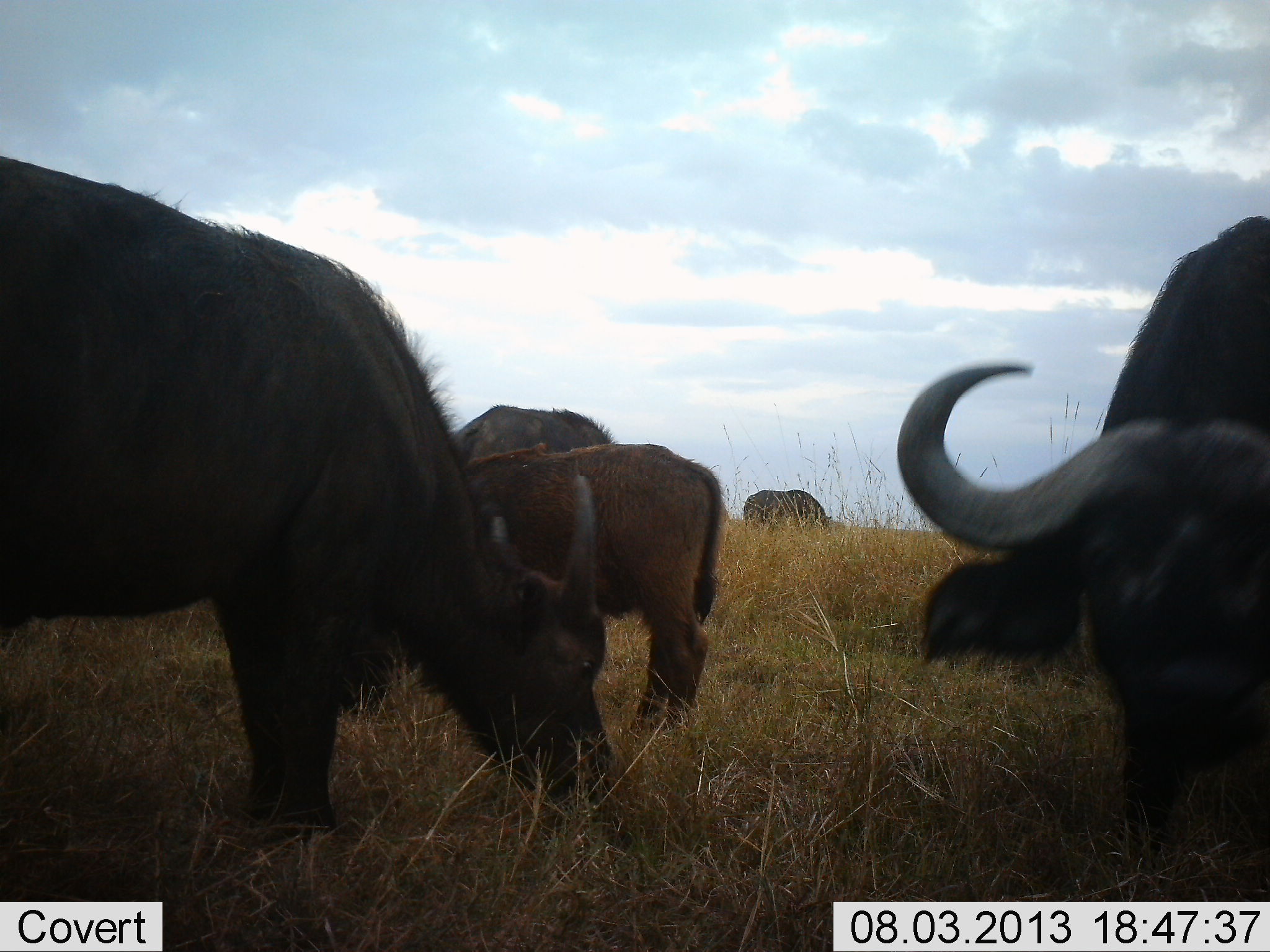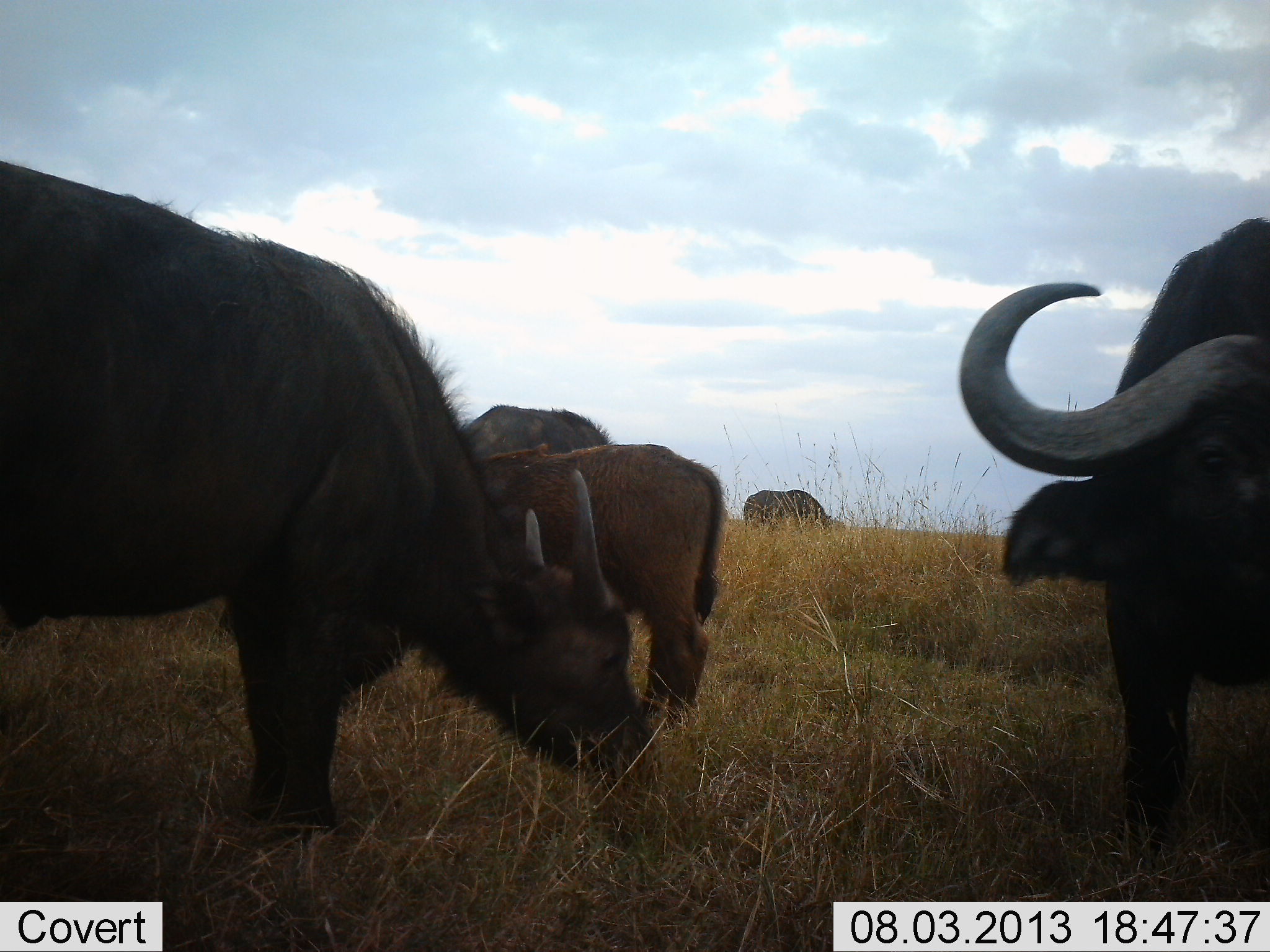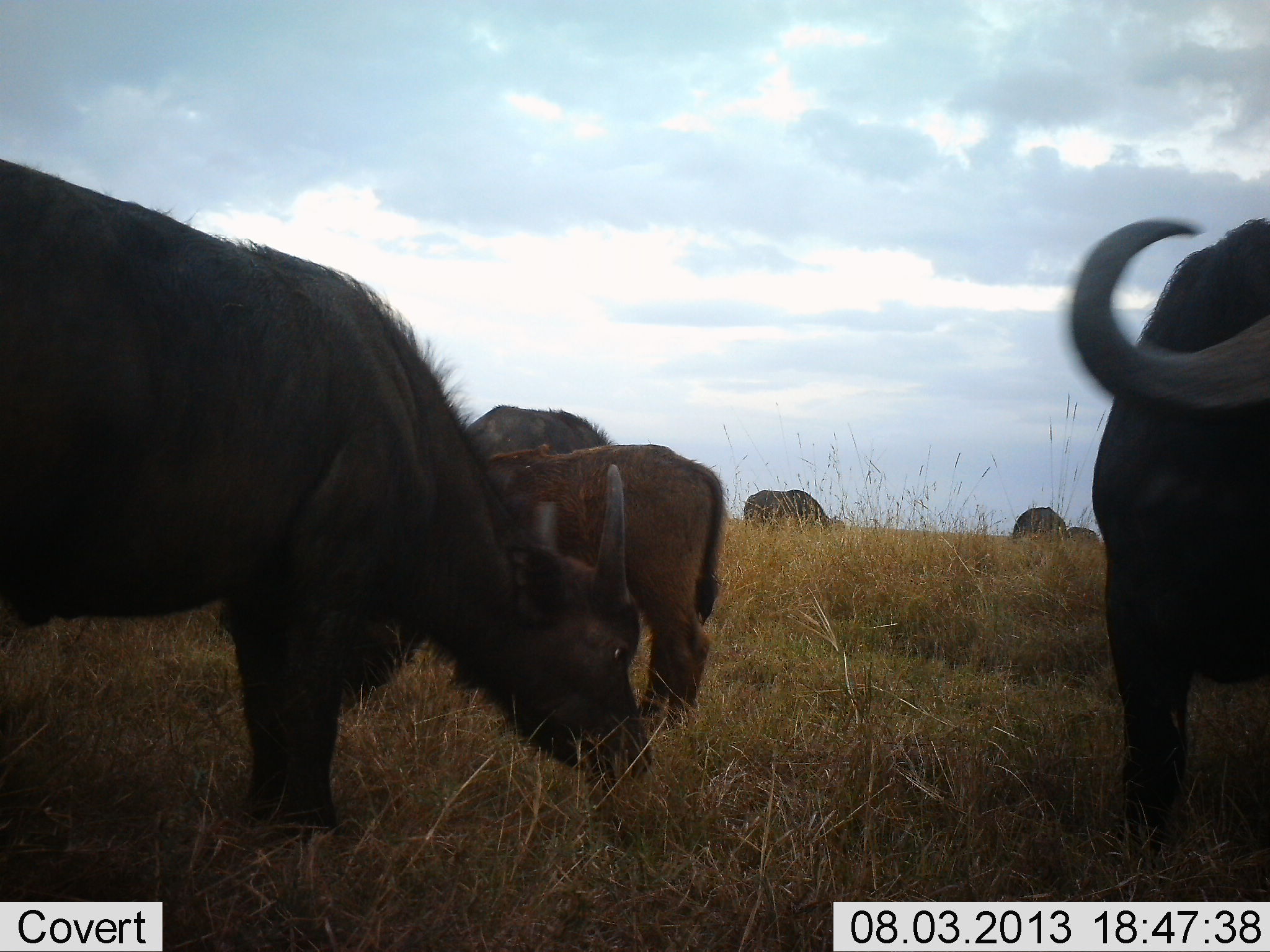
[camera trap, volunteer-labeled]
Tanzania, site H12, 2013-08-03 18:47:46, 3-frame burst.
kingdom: Animalia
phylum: Chordata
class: Mammalia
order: Artiodactyla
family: Bovidae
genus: Syncerus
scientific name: Syncerus caffer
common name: cape buffalo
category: buffalo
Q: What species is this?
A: Buffalo (cape buffalo) (Syncerus caffer).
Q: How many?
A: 5.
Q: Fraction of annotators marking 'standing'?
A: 56%.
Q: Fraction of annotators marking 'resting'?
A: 3%.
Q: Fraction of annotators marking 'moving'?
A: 0%.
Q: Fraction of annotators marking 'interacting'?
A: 3%.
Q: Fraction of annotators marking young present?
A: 53%.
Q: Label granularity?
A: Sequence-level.